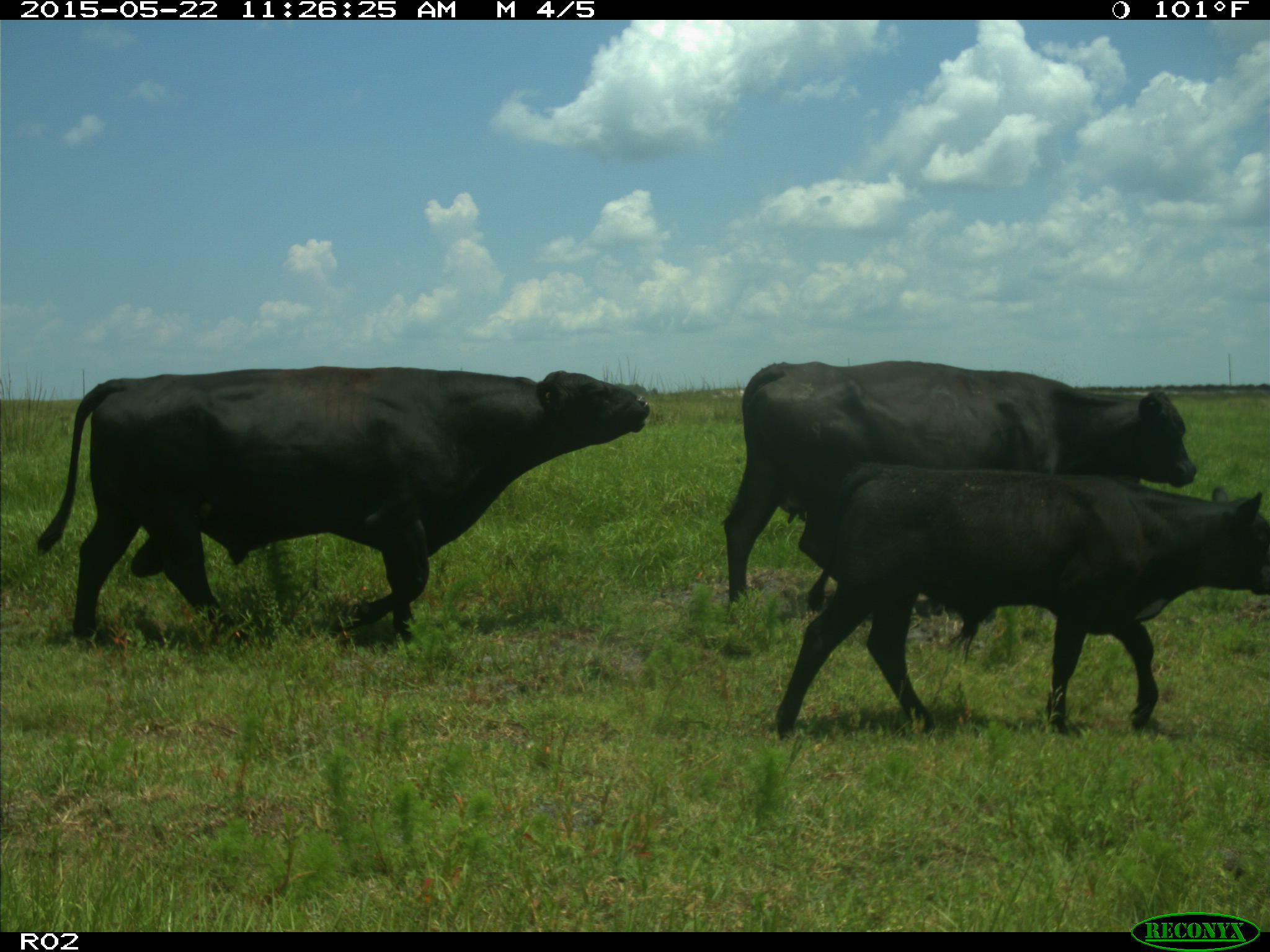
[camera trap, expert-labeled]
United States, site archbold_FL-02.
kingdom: Animalia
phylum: Chordata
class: Mammalia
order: Artiodactyla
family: Bovidae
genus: Bos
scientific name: Bos taurus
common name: domestic cow